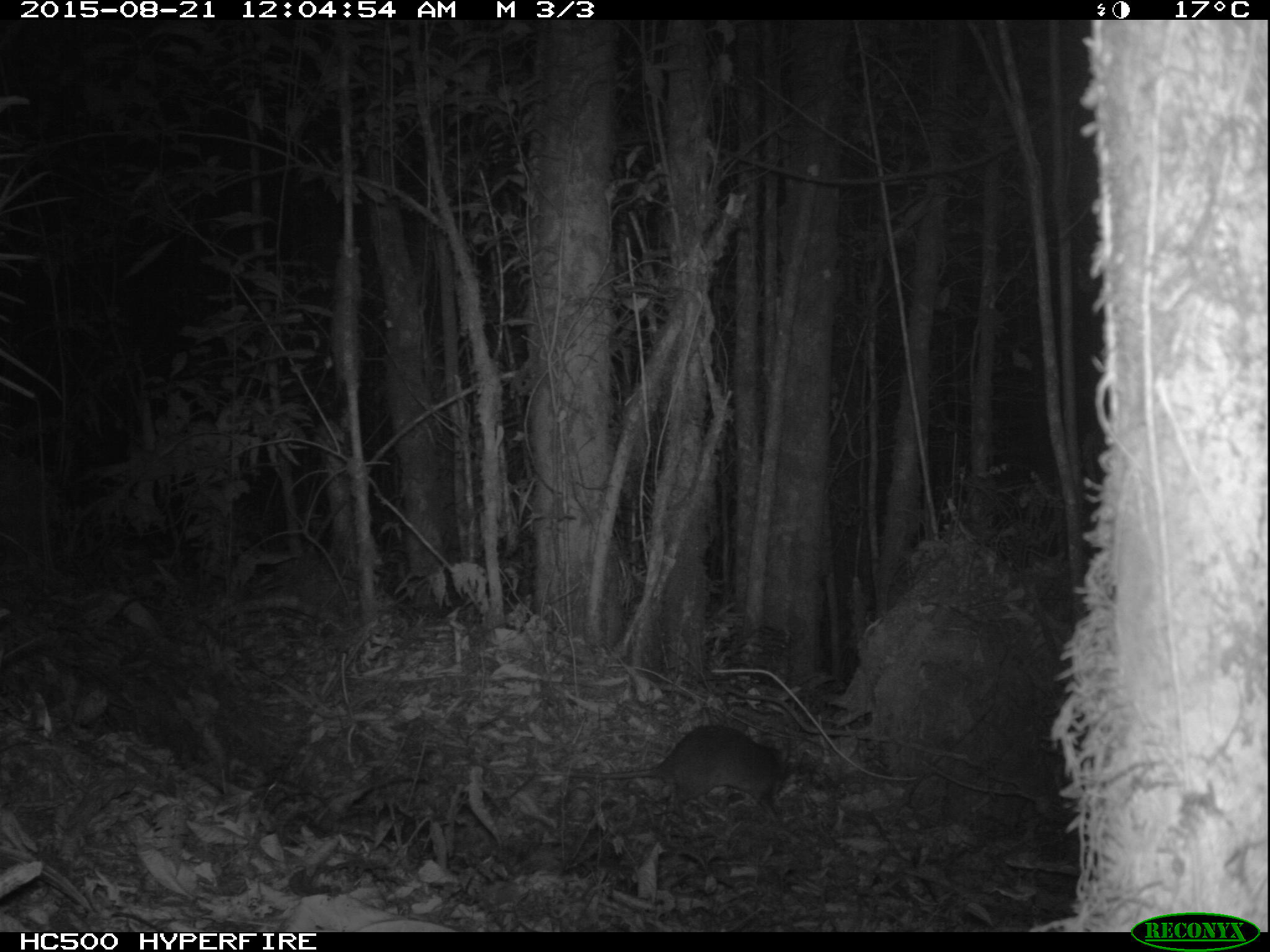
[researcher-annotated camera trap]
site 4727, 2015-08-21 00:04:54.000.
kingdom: Animalia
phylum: Chordata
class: Mammalia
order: Rodentia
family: Nesomyidae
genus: Cricetomys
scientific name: Cricetomys gambianus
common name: african giant pouched rat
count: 1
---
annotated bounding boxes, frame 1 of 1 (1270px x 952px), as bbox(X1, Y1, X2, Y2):
cricetomys gambianus: bbox(495, 721, 791, 822)